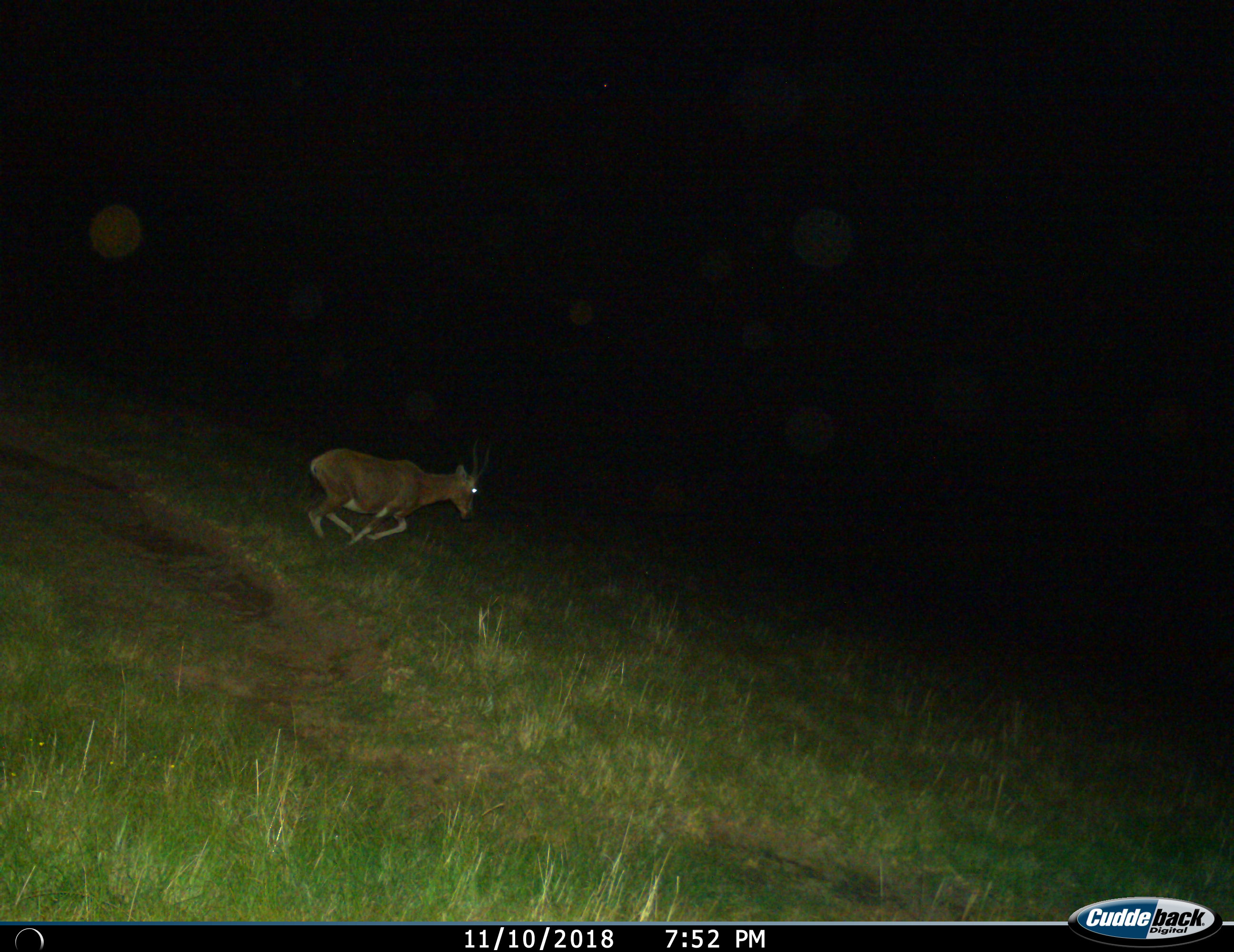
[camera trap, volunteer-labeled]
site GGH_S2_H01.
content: unidentified animal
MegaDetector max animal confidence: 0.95